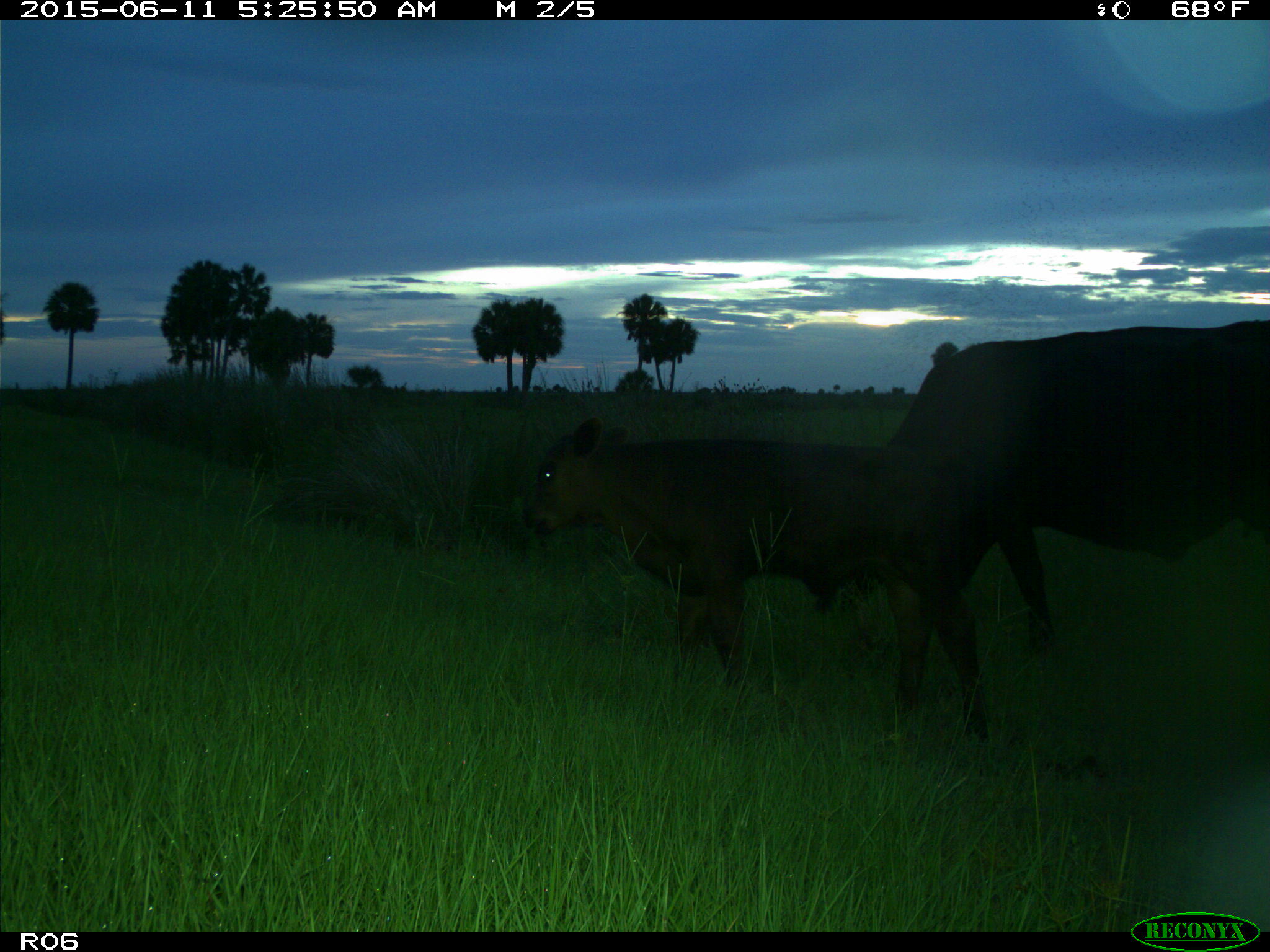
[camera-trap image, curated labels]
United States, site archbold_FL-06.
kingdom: Animalia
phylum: Chordata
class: Mammalia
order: Artiodactyla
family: Bovidae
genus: Bos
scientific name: Bos taurus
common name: domestic cow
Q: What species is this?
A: Bos taurus (domestic cow).